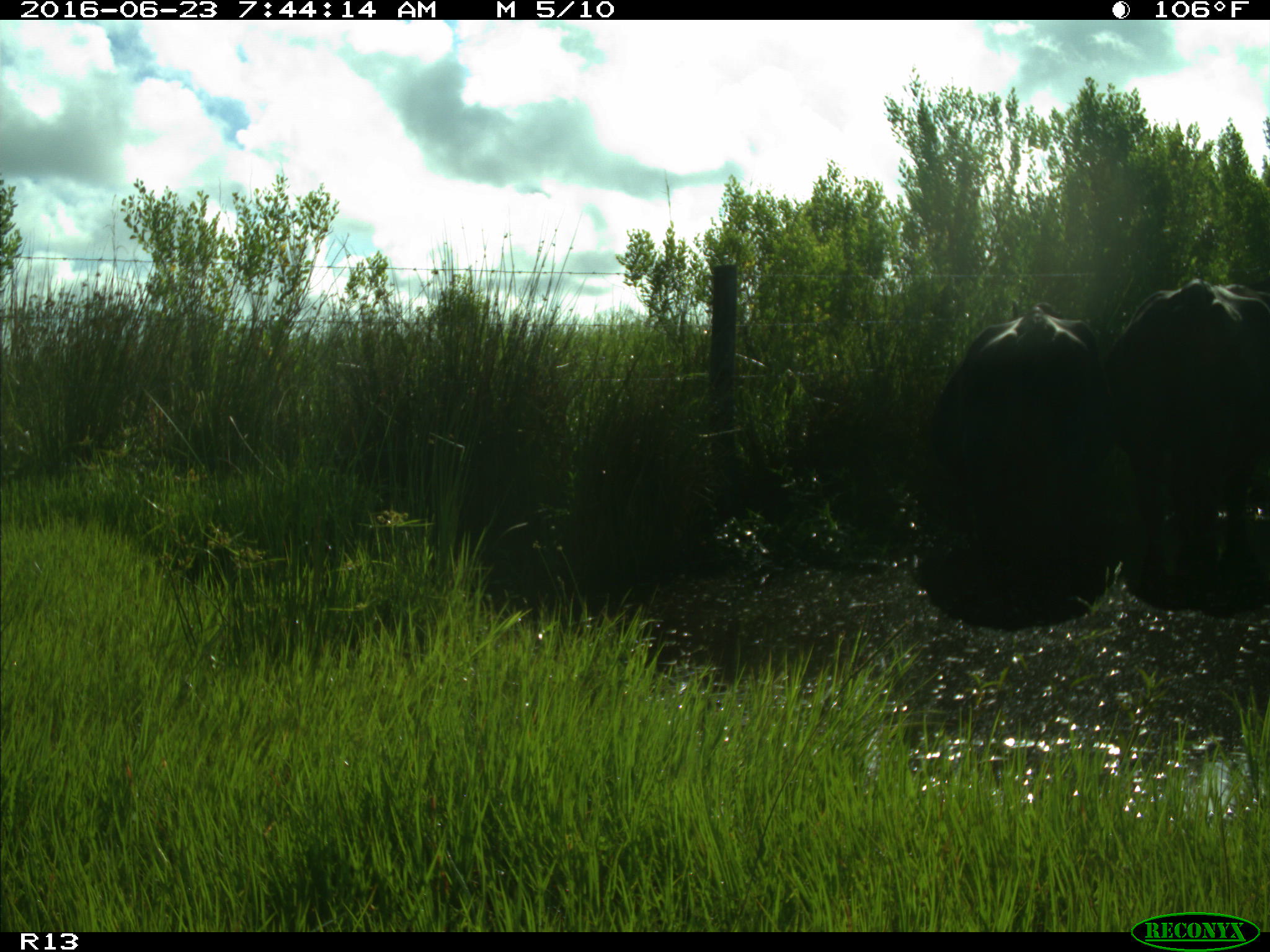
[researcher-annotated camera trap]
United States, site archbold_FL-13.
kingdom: Animalia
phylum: Chordata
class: Mammalia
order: Artiodactyla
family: Bovidae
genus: Bos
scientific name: Bos taurus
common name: domestic cow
Bos taurus (domestic cow).